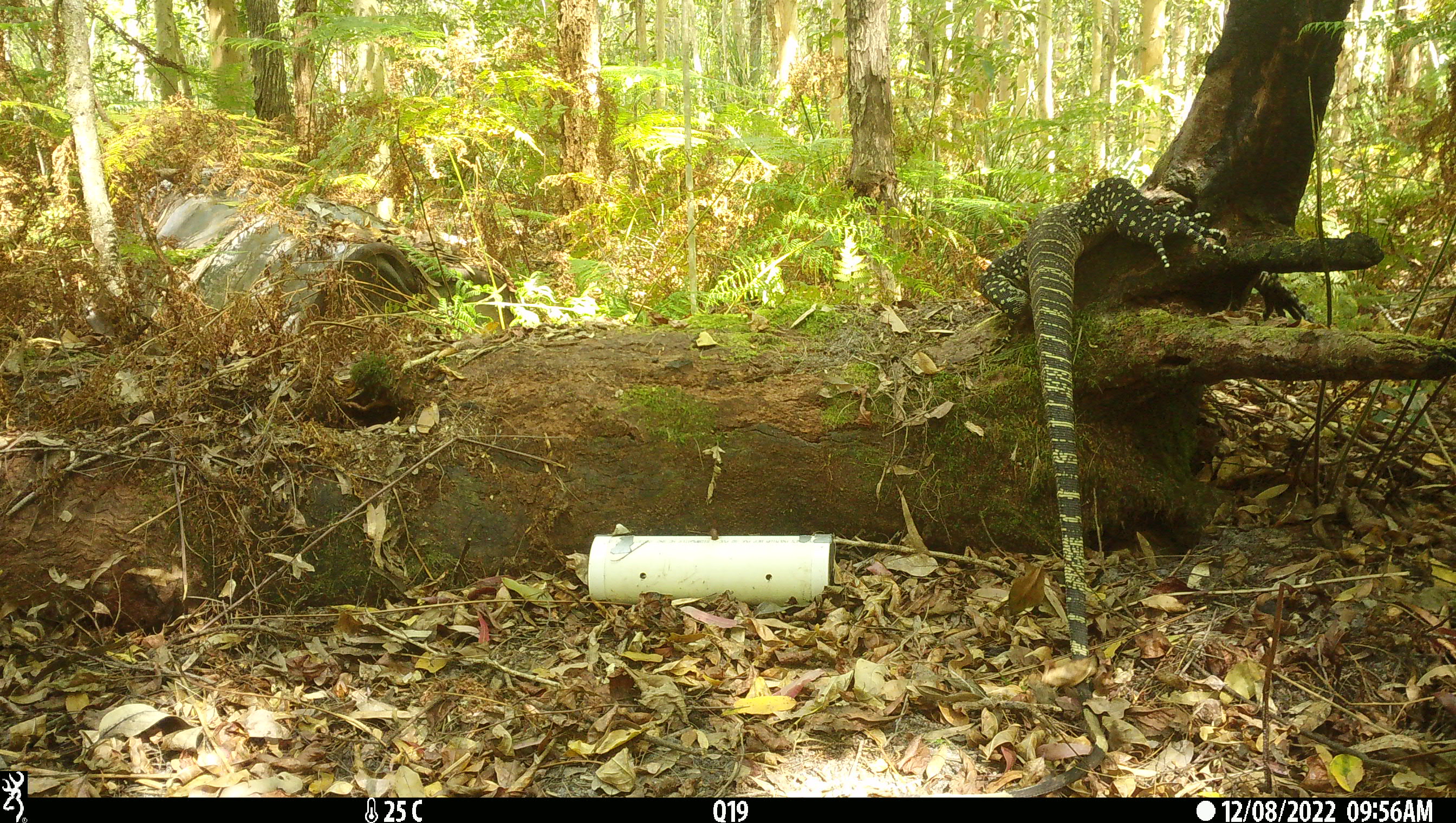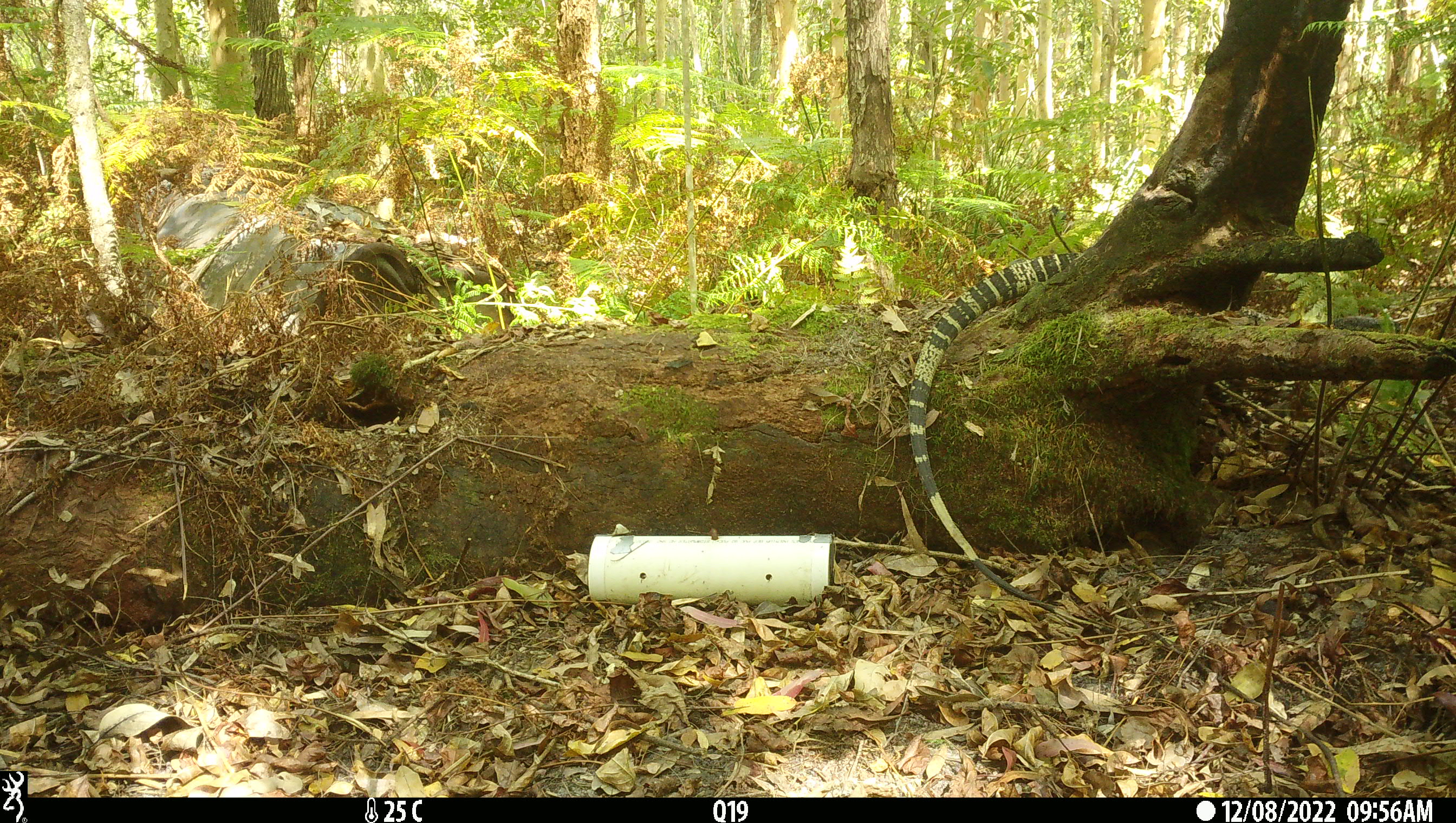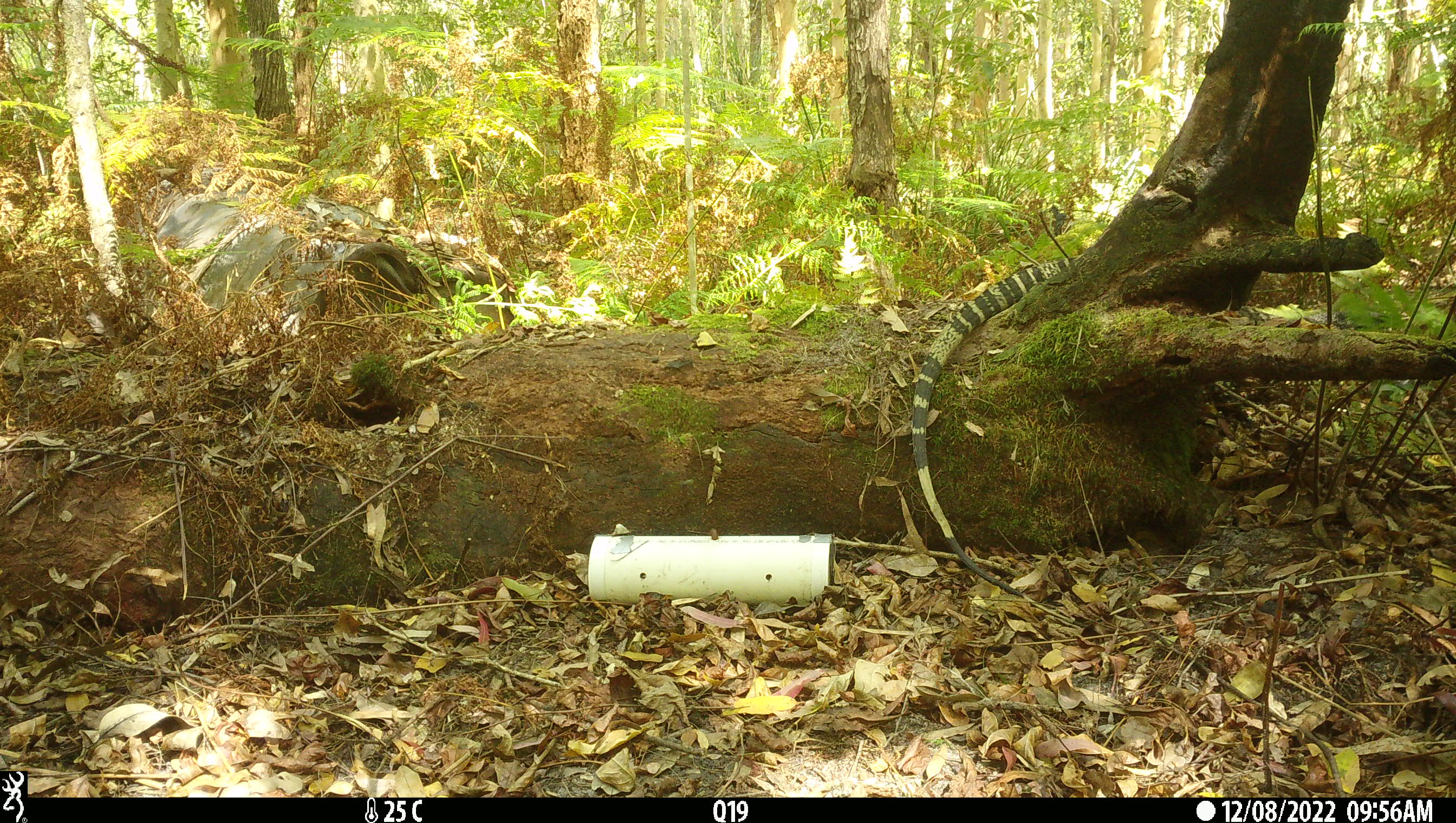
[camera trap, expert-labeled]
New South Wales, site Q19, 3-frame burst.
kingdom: Animalia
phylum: Chordata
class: Reptilia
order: Squamata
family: Varanidae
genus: Varanus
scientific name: Varanus varius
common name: lace monitor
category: goanna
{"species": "goanna (lace monitor) (Varanus varius)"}